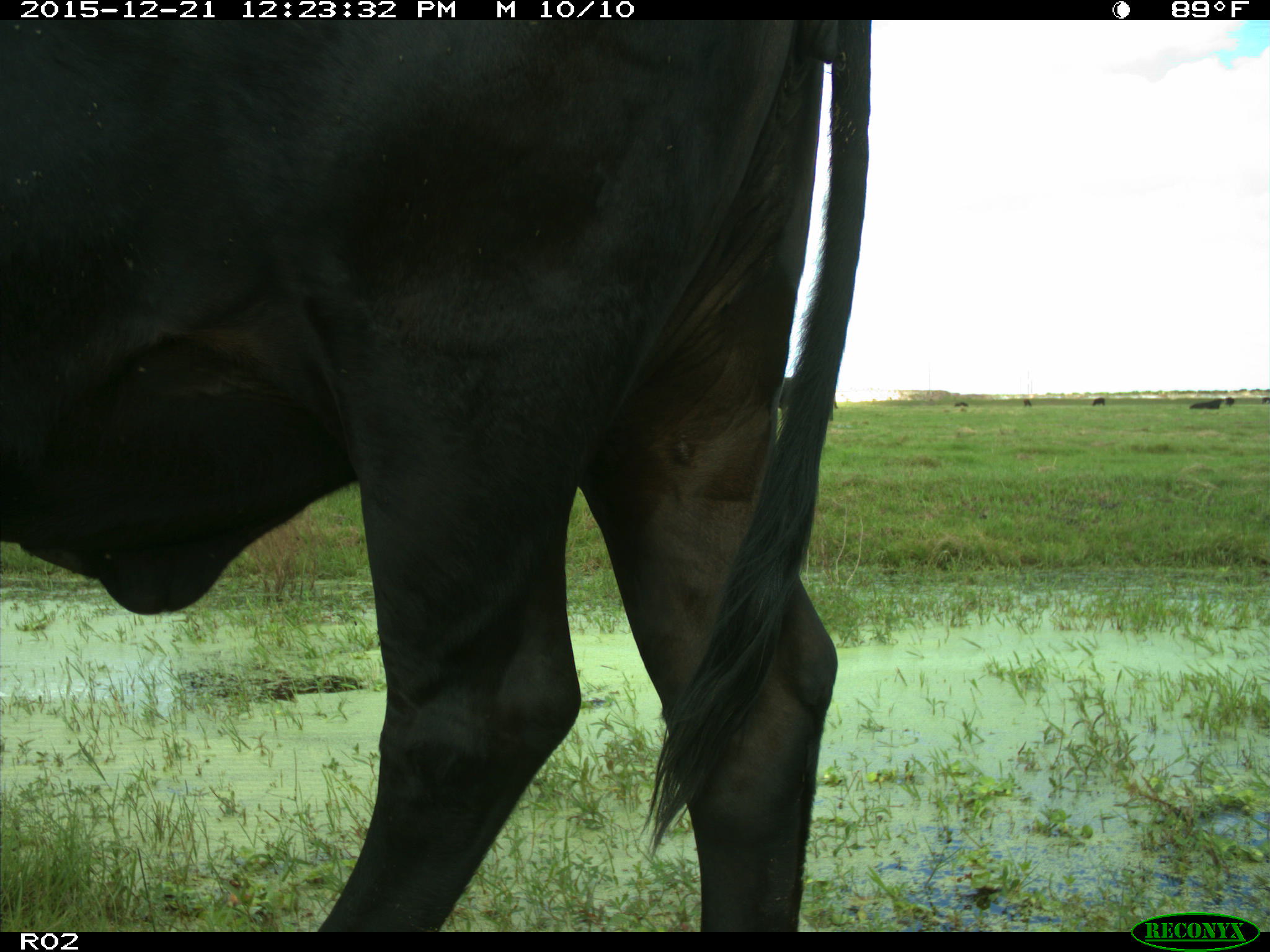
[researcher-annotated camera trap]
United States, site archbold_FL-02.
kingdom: Animalia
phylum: Chordata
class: Mammalia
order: Artiodactyla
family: Bovidae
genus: Bos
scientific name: Bos taurus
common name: domestic cow